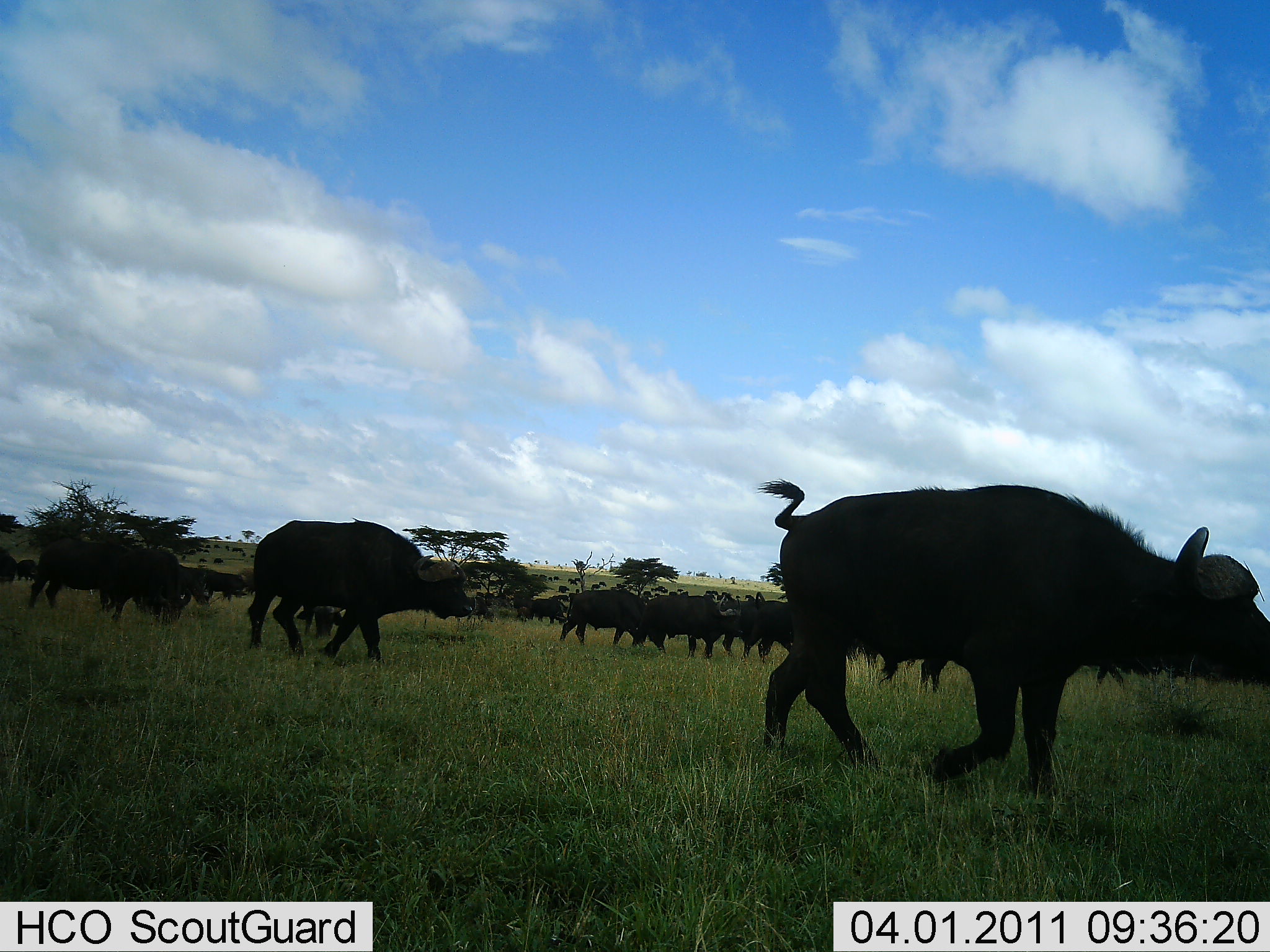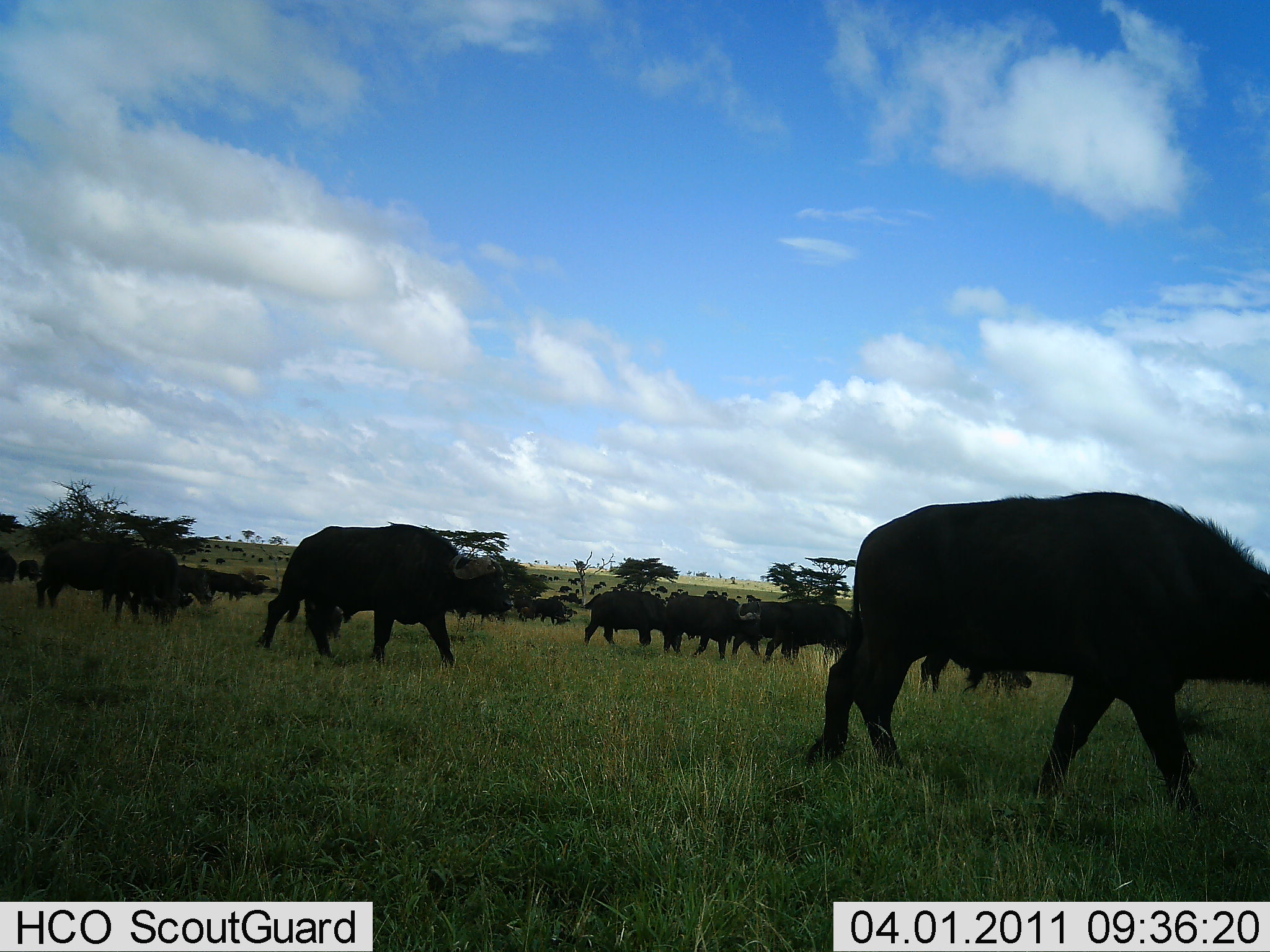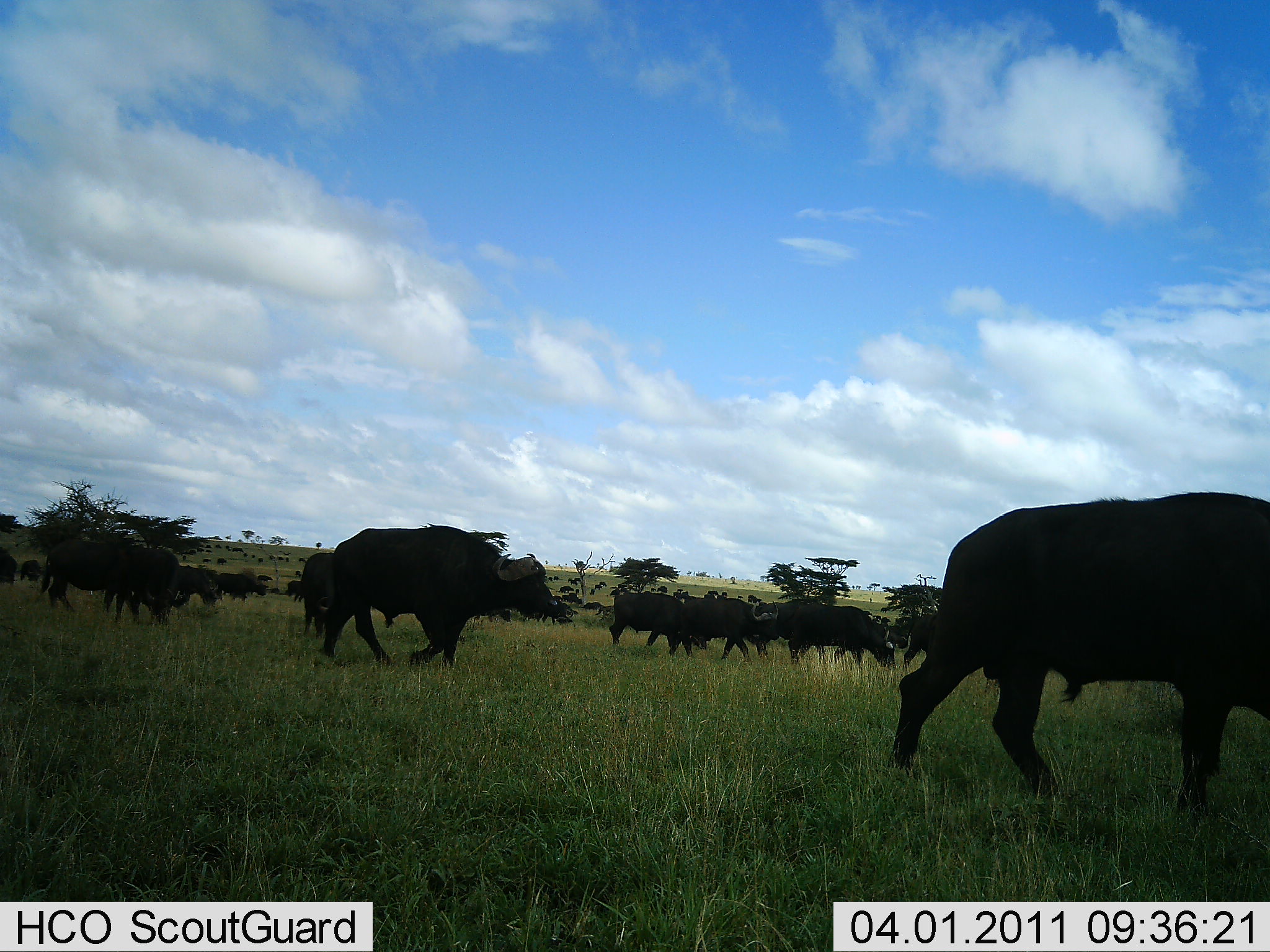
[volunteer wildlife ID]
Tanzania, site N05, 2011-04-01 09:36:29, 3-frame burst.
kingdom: Animalia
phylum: Chordata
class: Mammalia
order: Artiodactyla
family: Bovidae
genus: Syncerus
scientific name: Syncerus caffer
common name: cape buffalo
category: buffalo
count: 11-50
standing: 8%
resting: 8%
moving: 83%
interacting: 8%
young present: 0%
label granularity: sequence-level